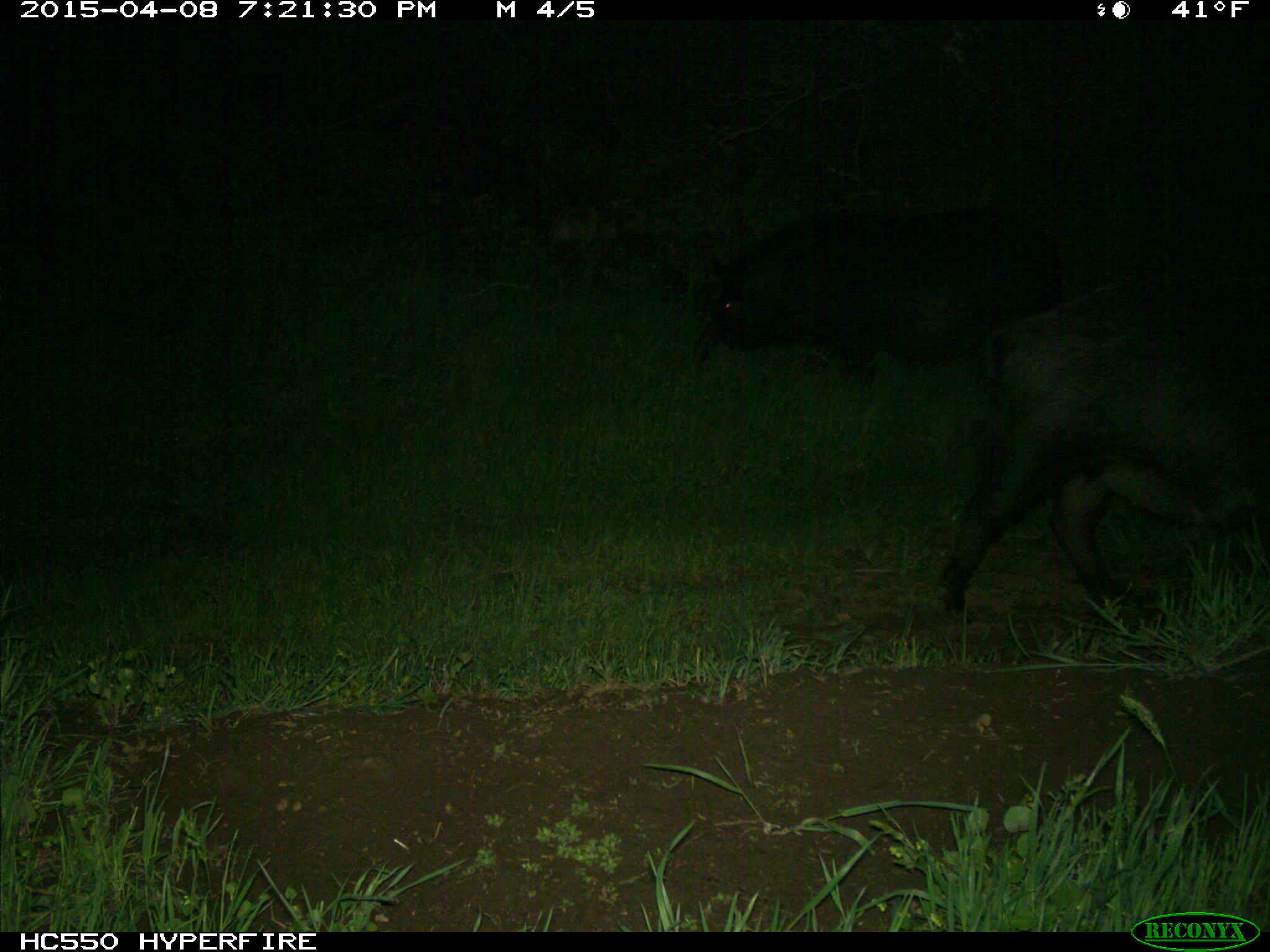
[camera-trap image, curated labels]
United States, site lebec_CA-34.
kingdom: Animalia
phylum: Chordata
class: Mammalia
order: Artiodactyla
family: Suidae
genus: Sus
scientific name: Sus scrofa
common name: wild boar